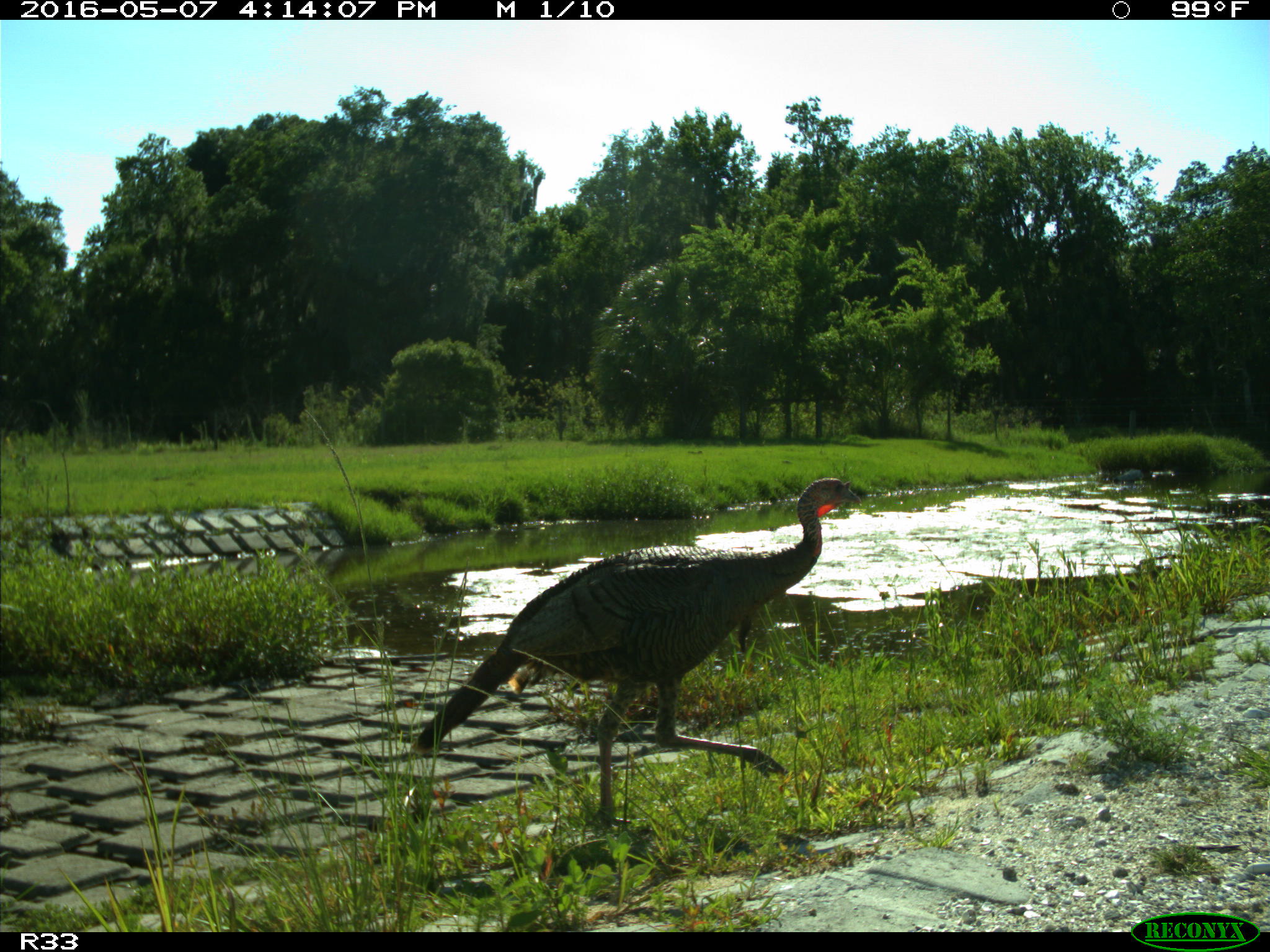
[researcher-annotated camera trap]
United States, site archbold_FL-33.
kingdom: Animalia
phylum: Chordata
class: Aves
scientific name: Aves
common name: birds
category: unidentified bird